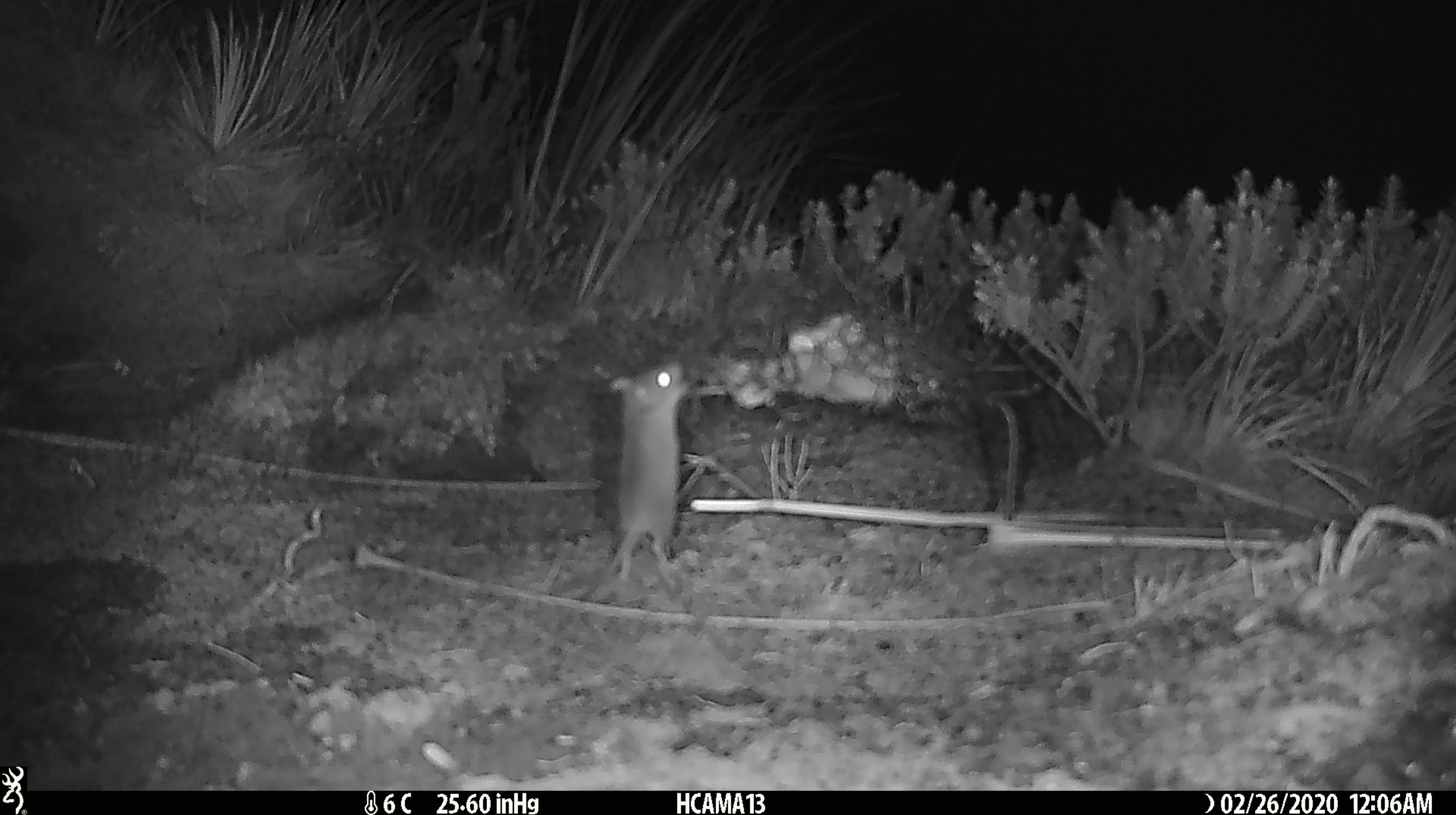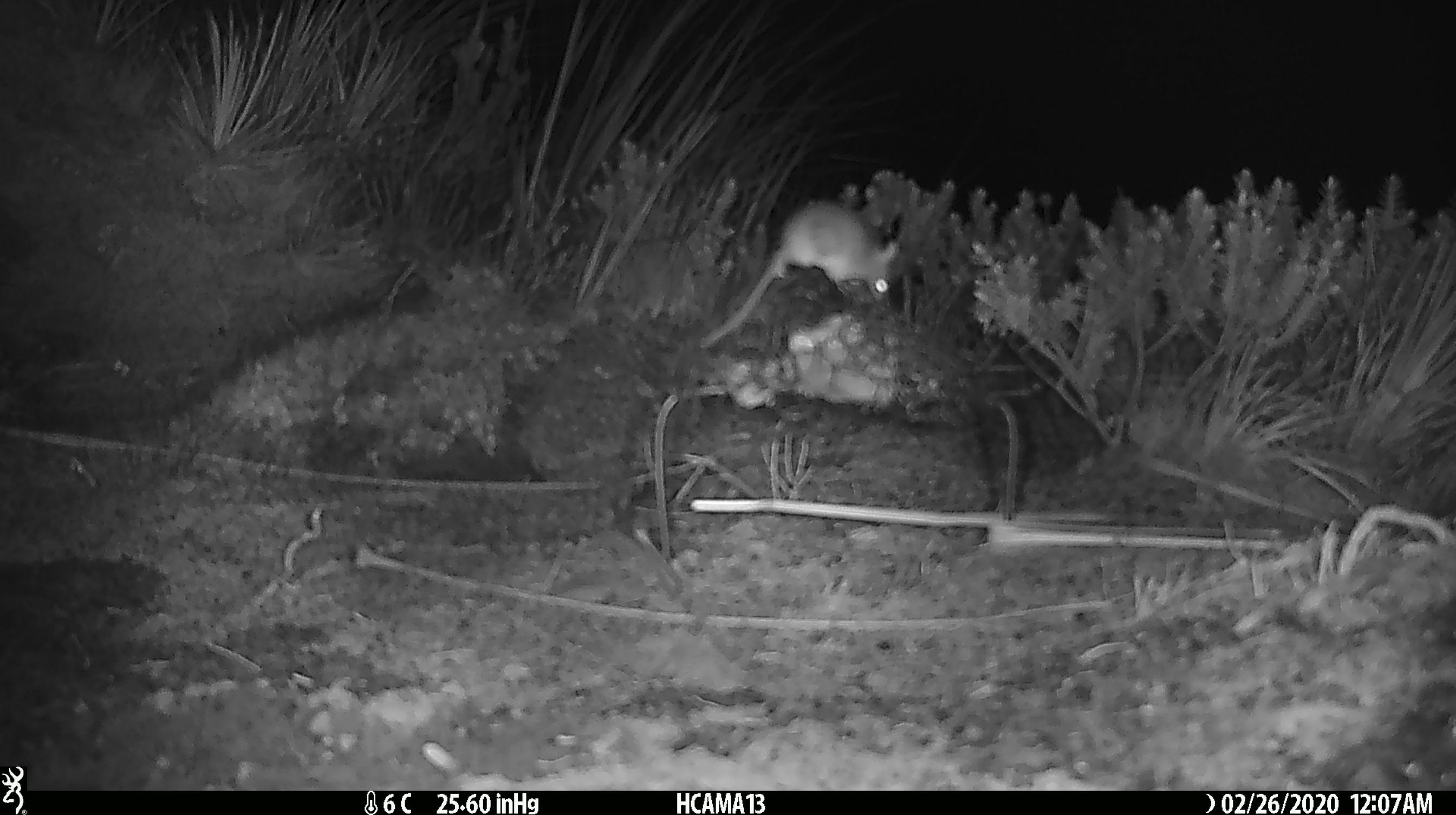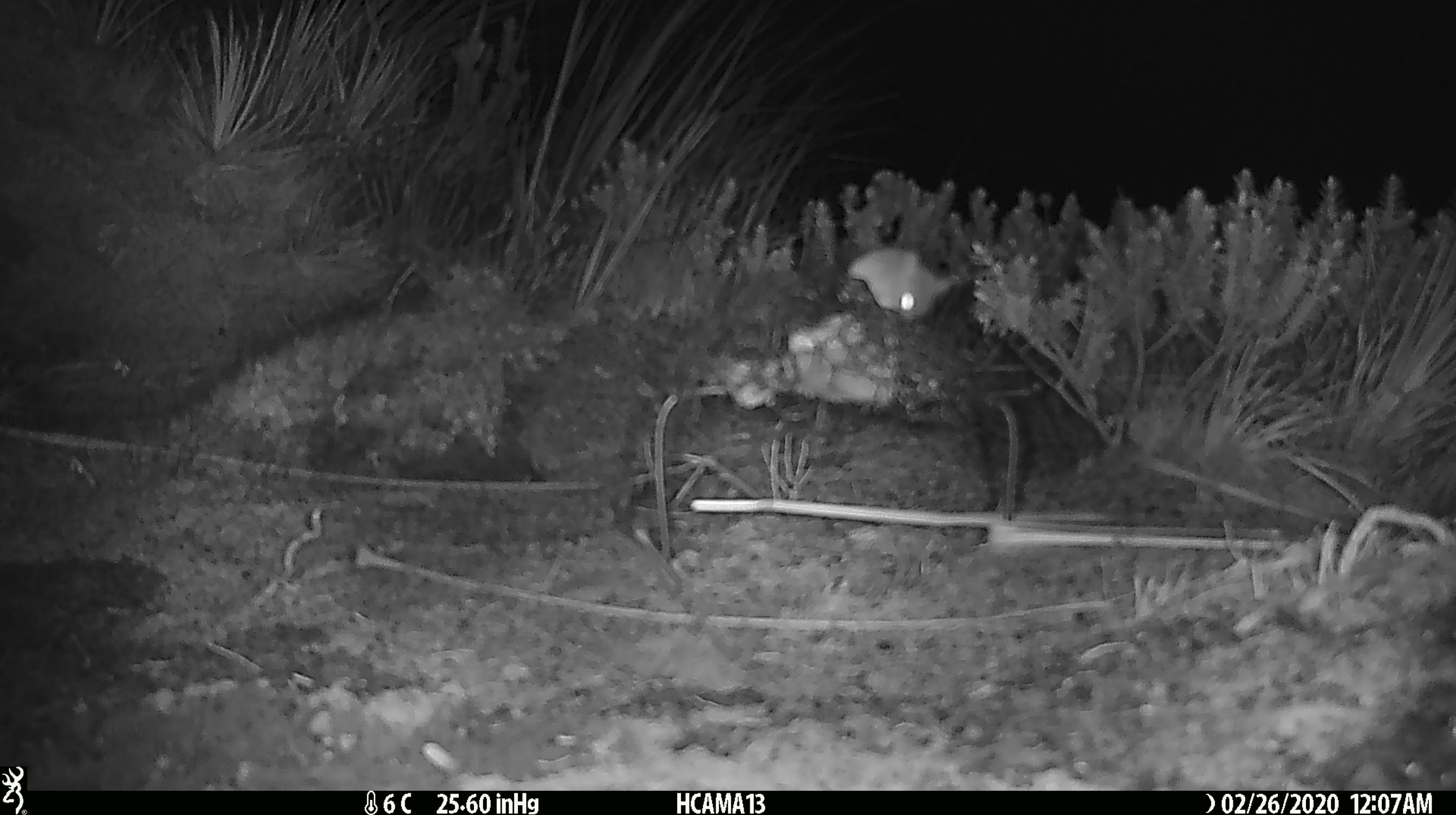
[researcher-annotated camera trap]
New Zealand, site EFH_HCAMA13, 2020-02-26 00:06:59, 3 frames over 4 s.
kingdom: Animalia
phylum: Chordata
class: Mammalia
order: Rodentia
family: Muridae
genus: Mus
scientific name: Mus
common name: mouse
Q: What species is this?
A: Mouse (Mus).